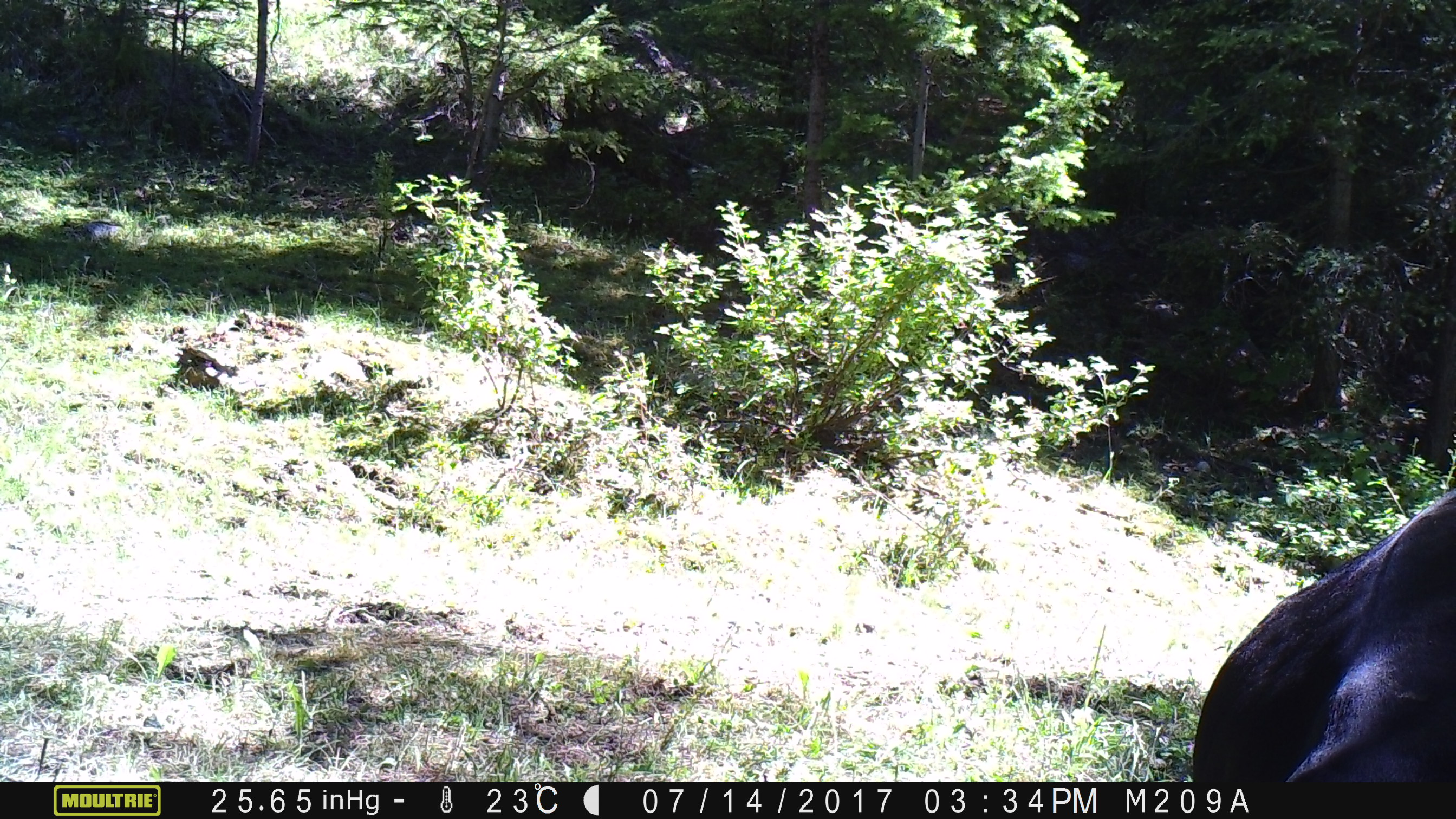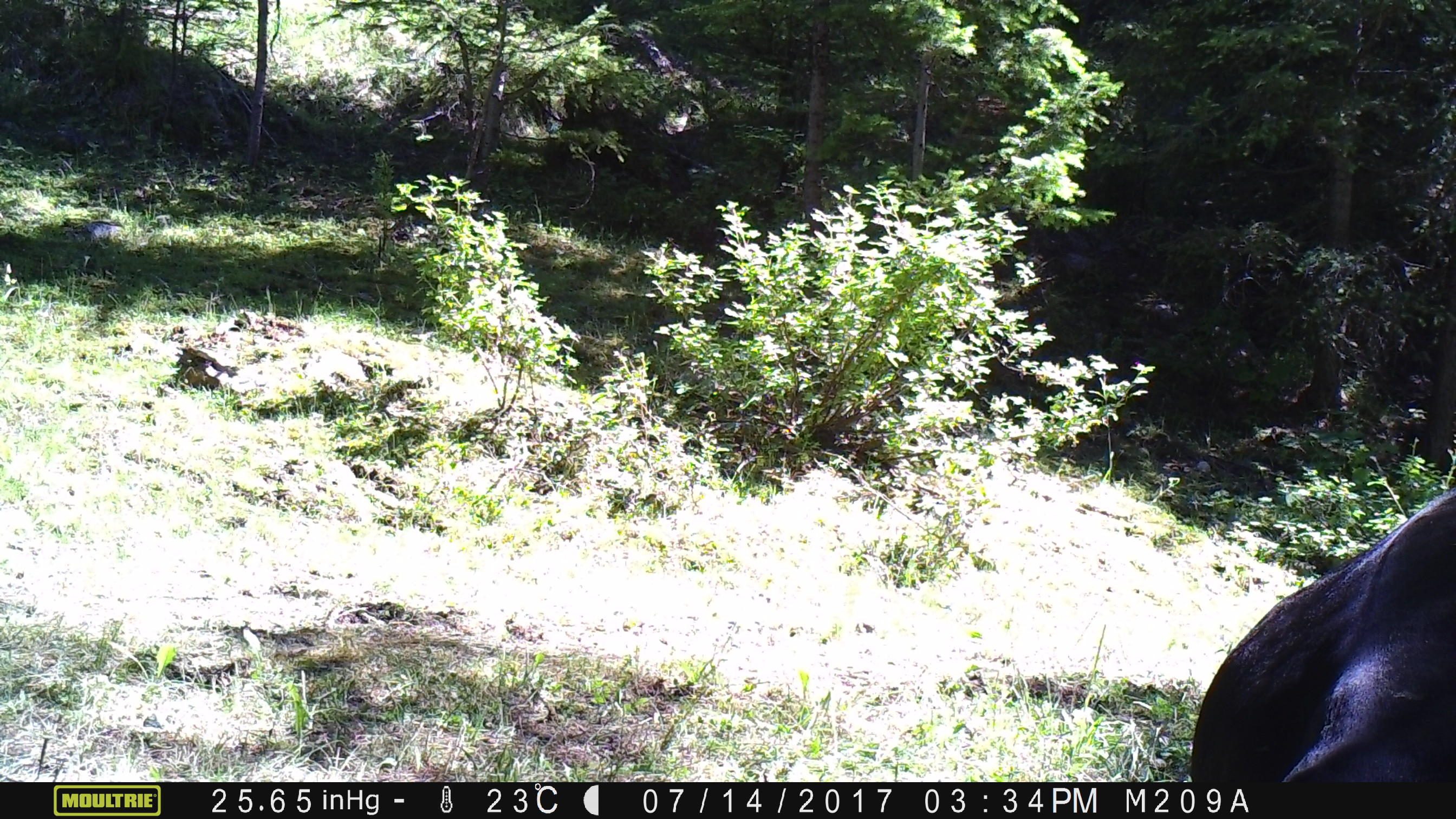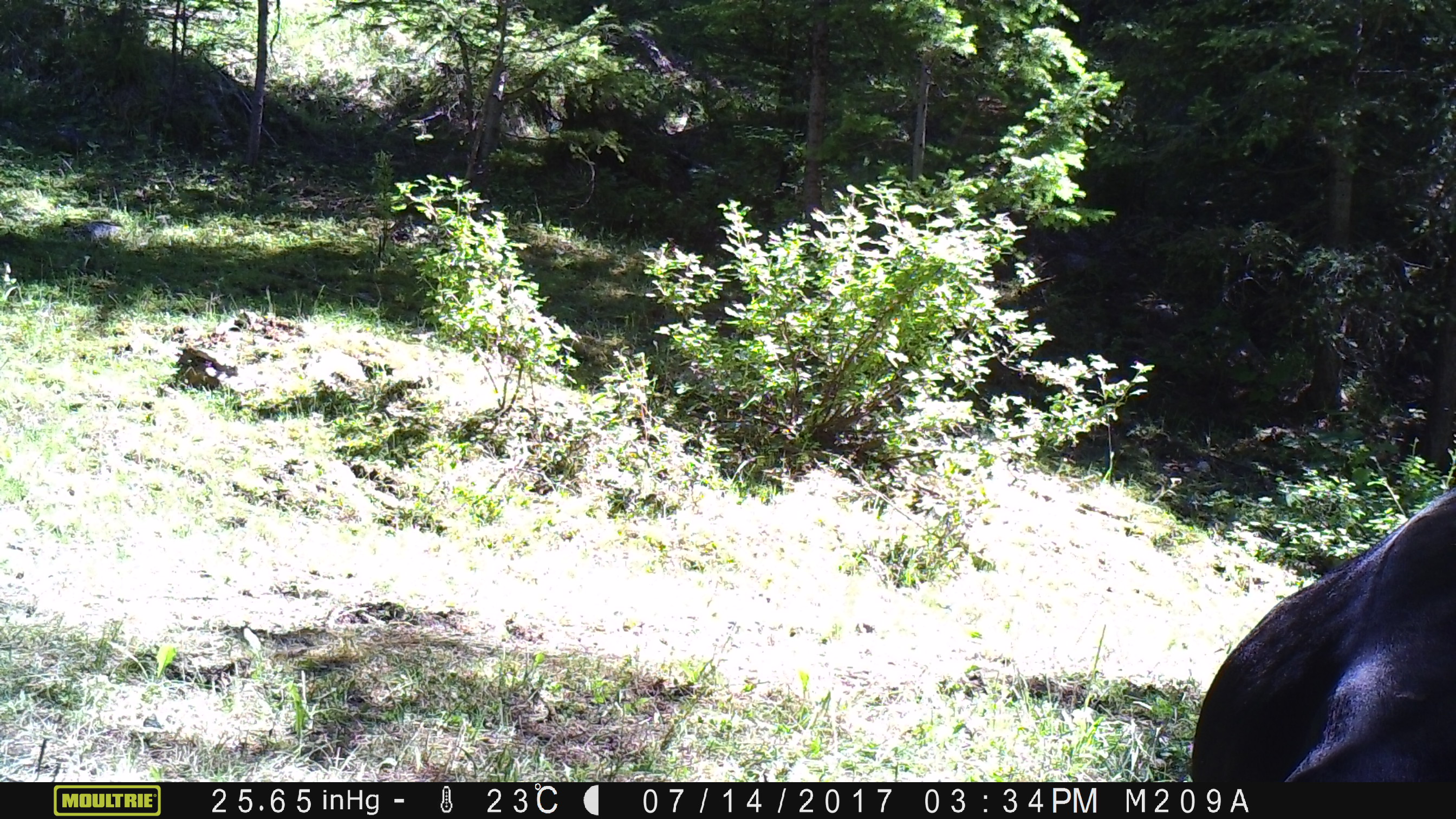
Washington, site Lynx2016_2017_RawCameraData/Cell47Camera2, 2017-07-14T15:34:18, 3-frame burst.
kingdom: Animalia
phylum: Chordata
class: Mammalia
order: Artiodactyla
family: Bovidae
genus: Bos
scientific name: Bos taurus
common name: domestic cattle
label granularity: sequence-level